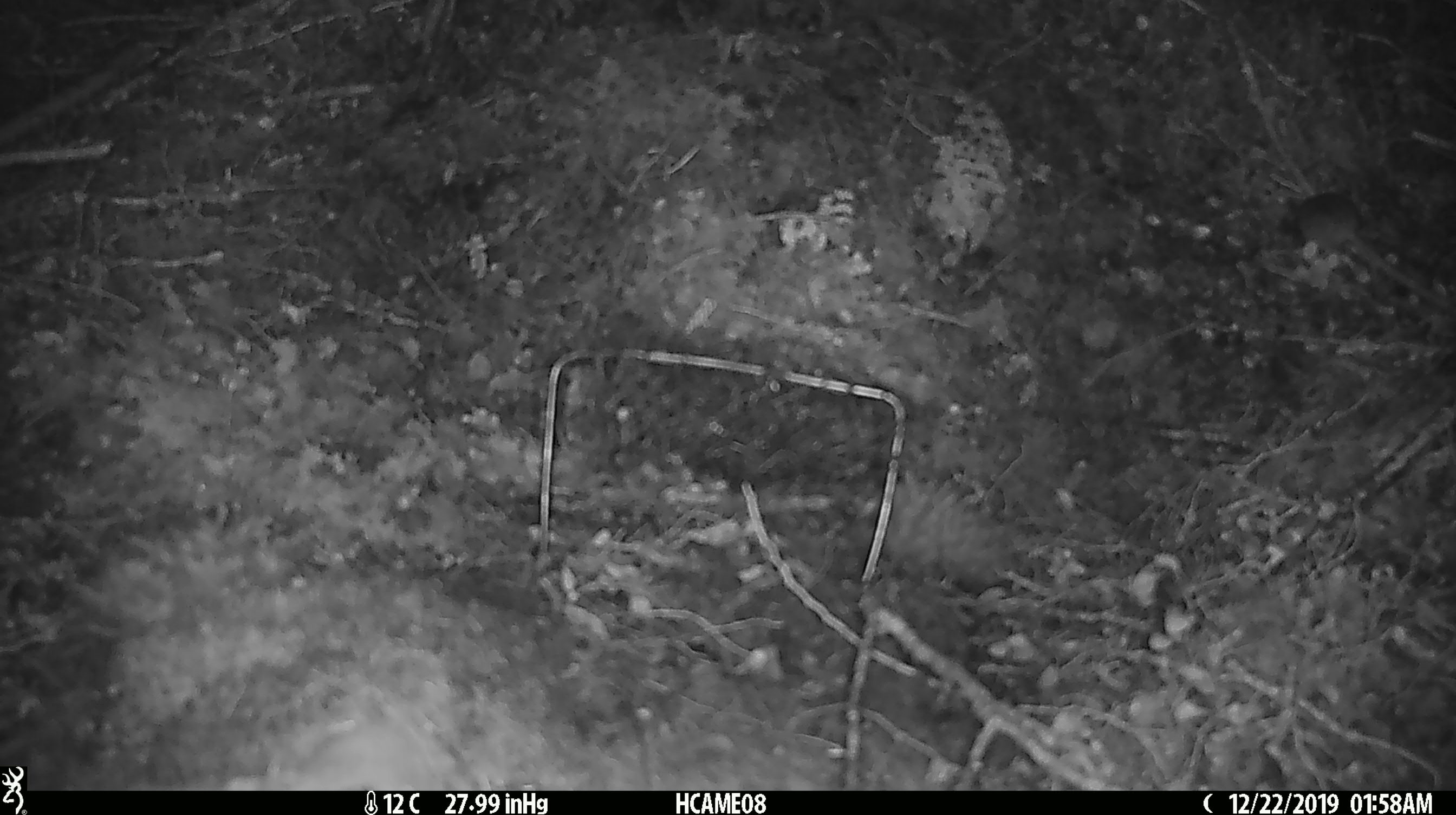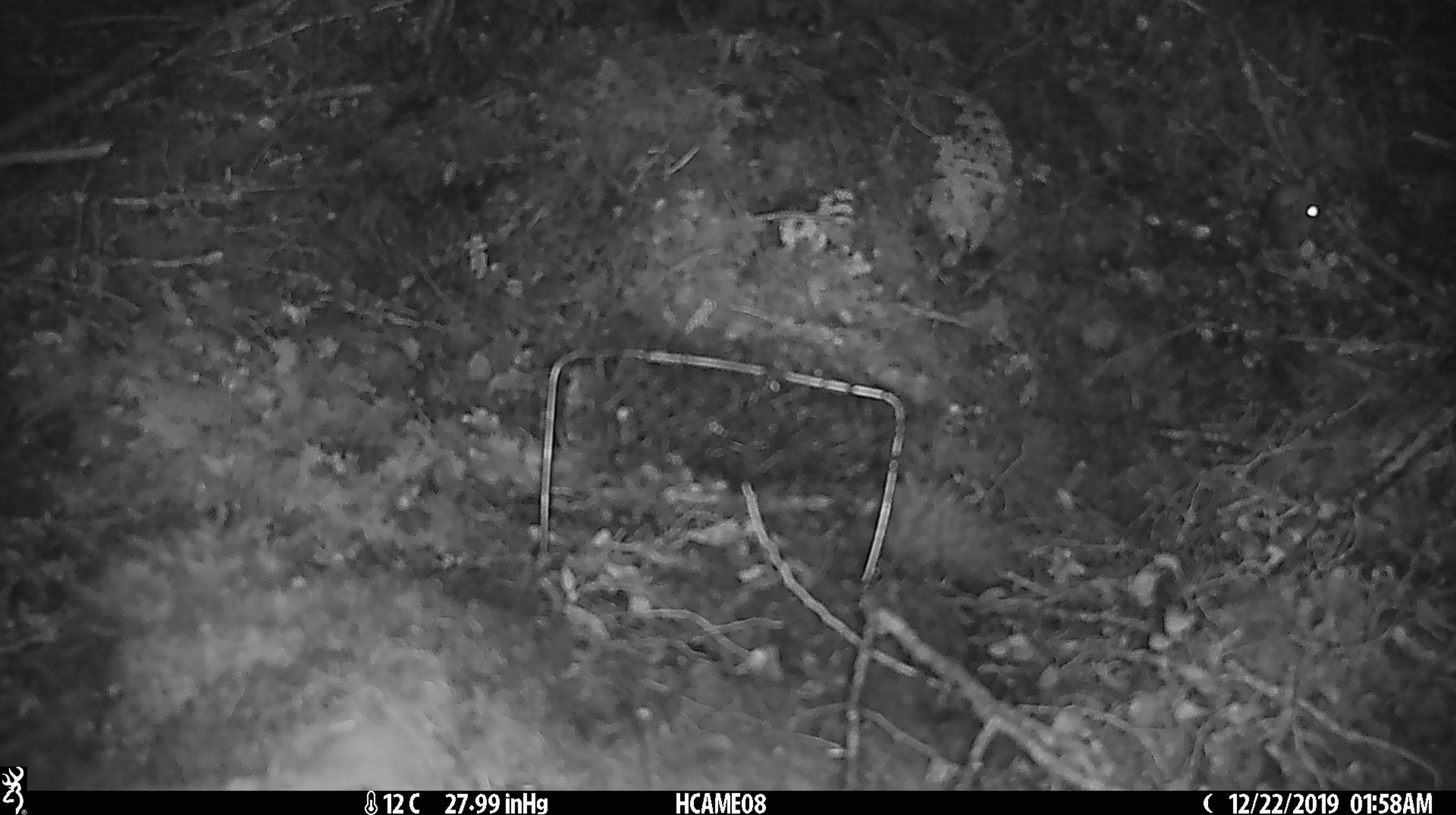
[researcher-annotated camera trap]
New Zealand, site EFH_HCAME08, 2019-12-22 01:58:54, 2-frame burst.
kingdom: Animalia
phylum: Chordata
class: Mammalia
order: Rodentia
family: Muridae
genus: Mus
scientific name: Mus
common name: mouse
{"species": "mouse (Mus)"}